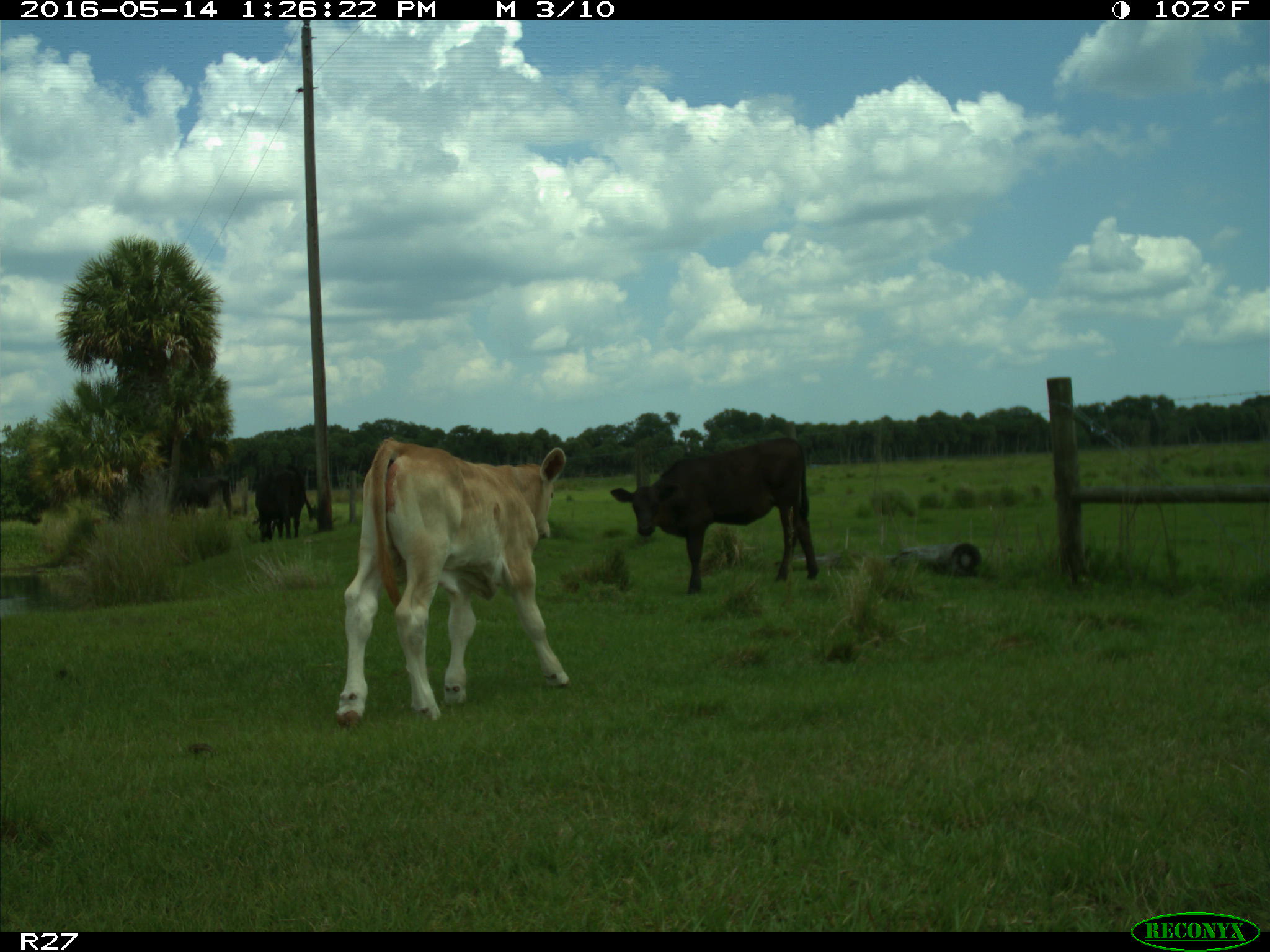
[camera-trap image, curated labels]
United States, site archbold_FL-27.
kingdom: Animalia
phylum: Chordata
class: Mammalia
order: Artiodactyla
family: Bovidae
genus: Bos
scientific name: Bos taurus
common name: domestic cow